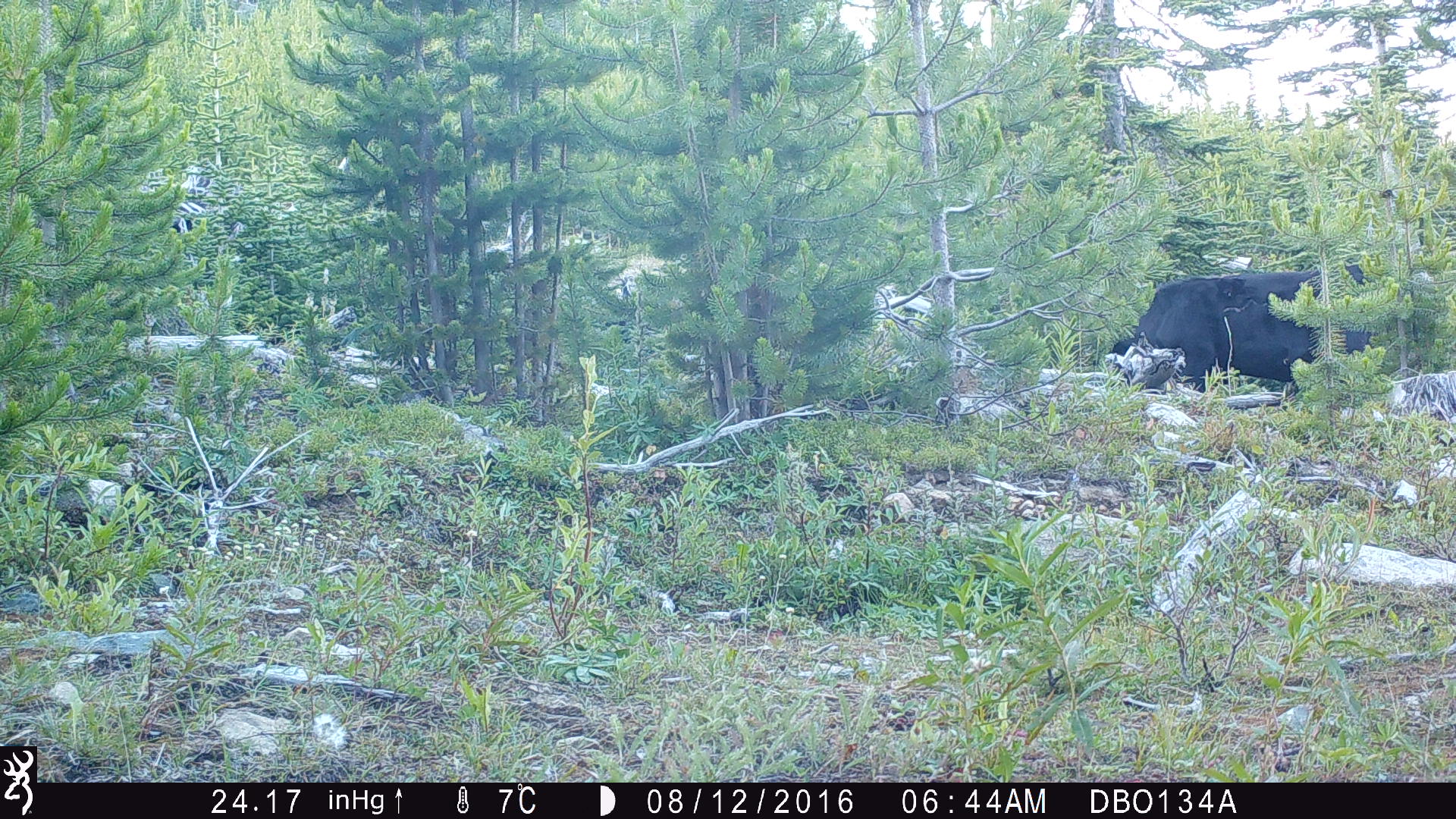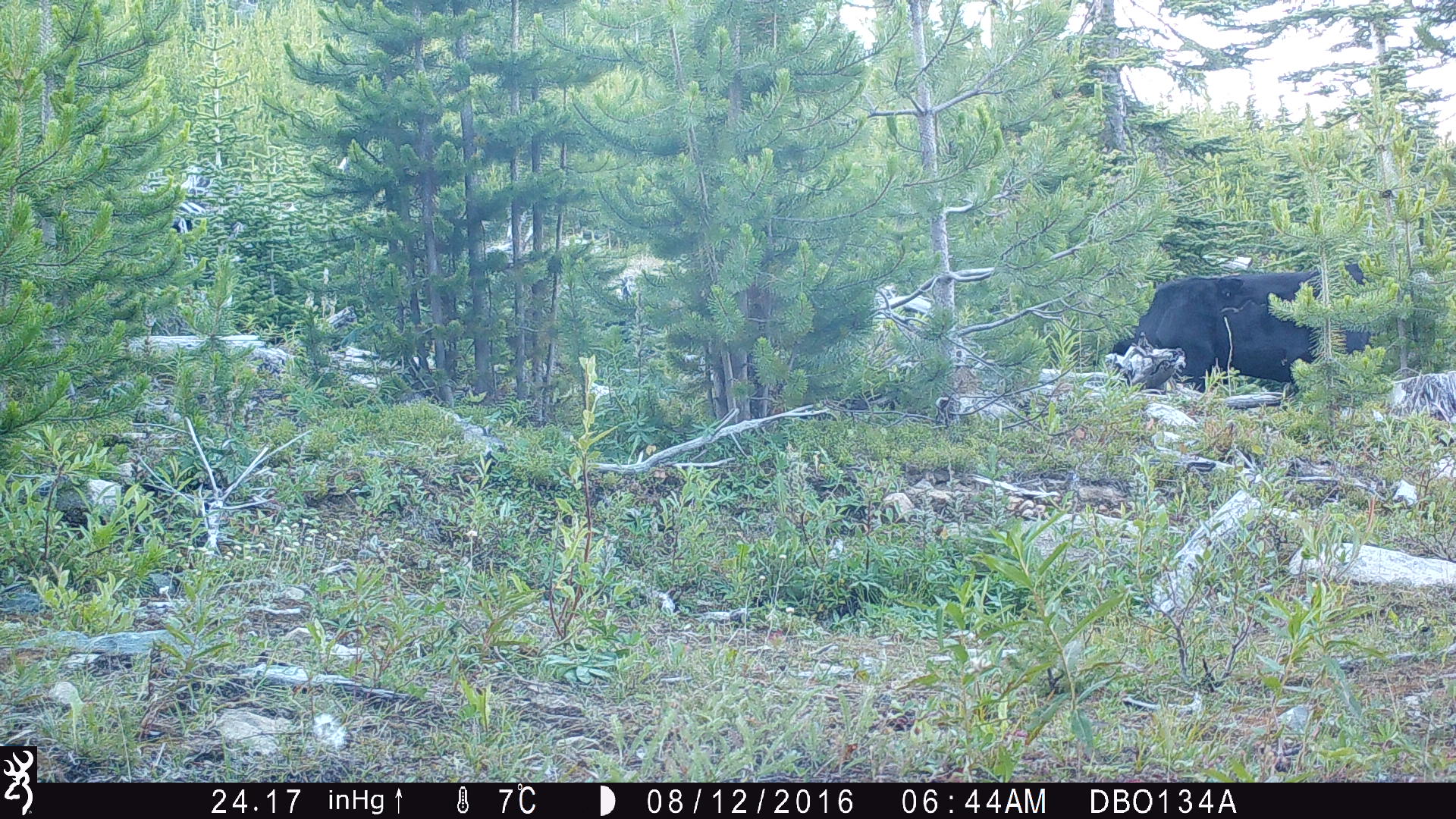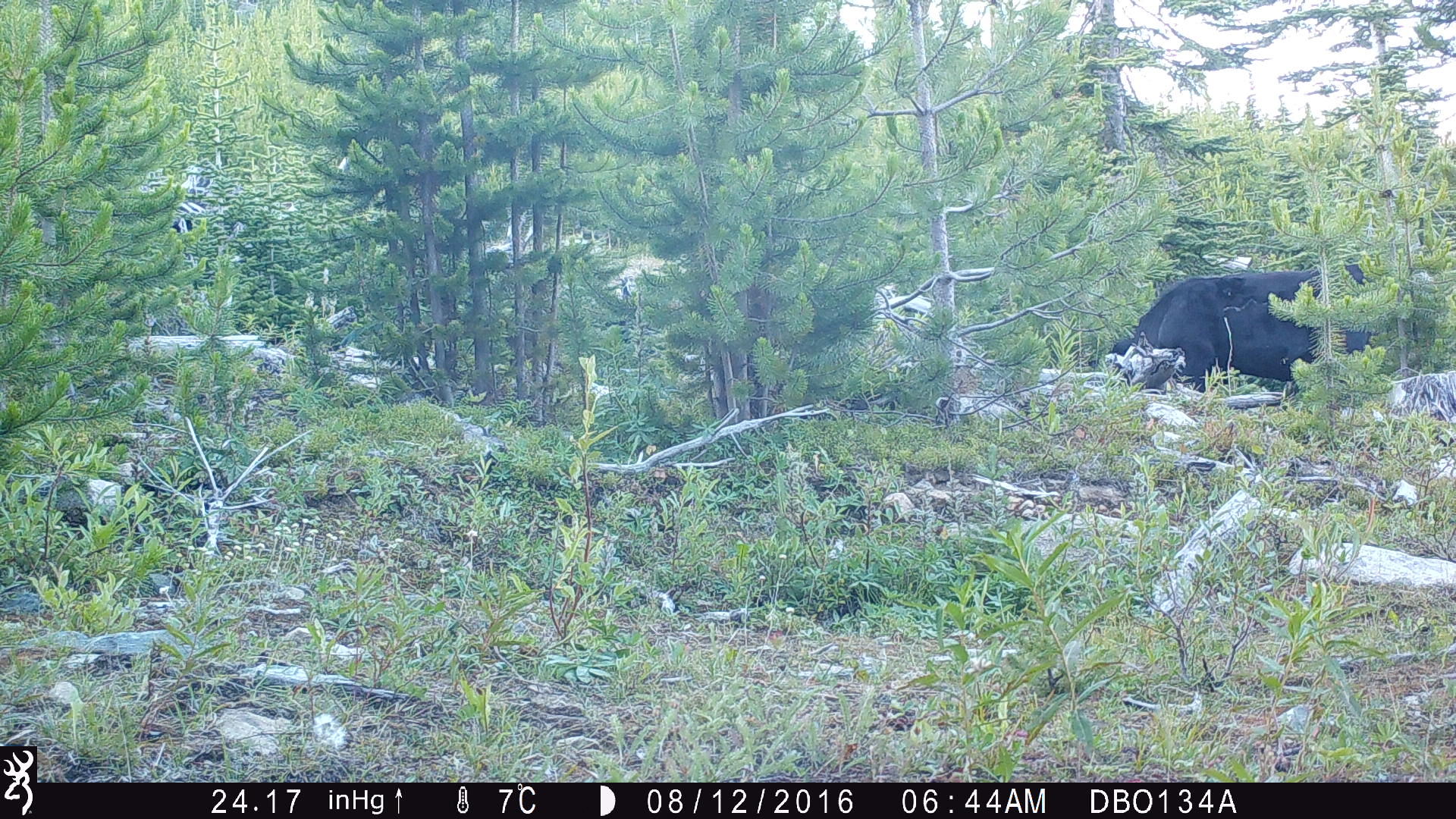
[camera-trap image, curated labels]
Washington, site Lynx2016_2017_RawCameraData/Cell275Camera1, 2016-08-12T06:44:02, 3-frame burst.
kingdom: Animalia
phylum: Chordata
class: Mammalia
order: Artiodactyla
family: Bovidae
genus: Bos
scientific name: Bos taurus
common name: domestic cattle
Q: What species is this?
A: Domestic cattle (Bos taurus).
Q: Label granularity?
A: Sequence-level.